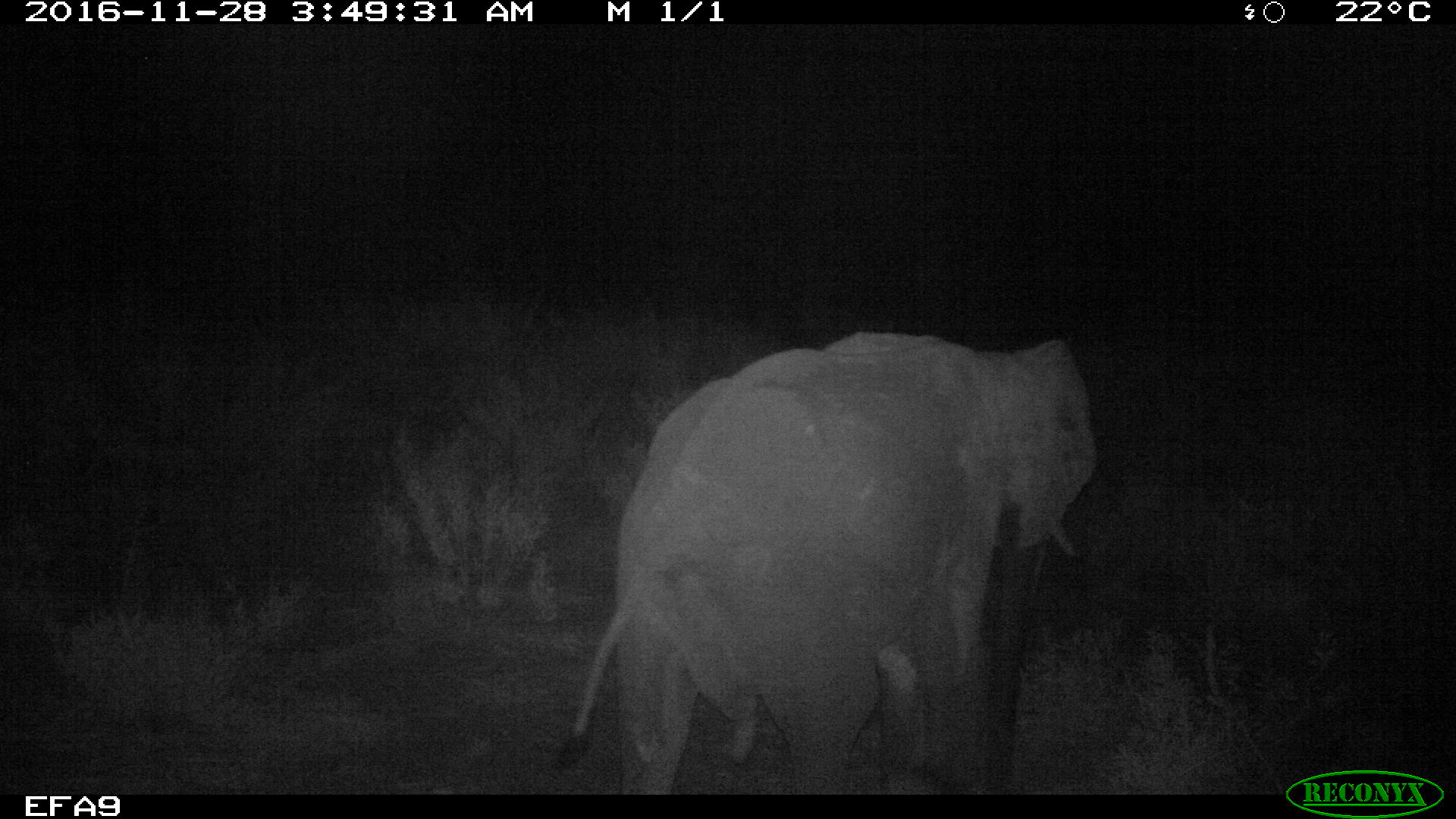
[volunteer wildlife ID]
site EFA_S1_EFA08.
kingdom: Animalia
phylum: Chordata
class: Mammalia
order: Proboscidea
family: Elephantidae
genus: Loxodonta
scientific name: Loxodonta africana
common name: african bush elephant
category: elephant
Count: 1.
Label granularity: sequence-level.